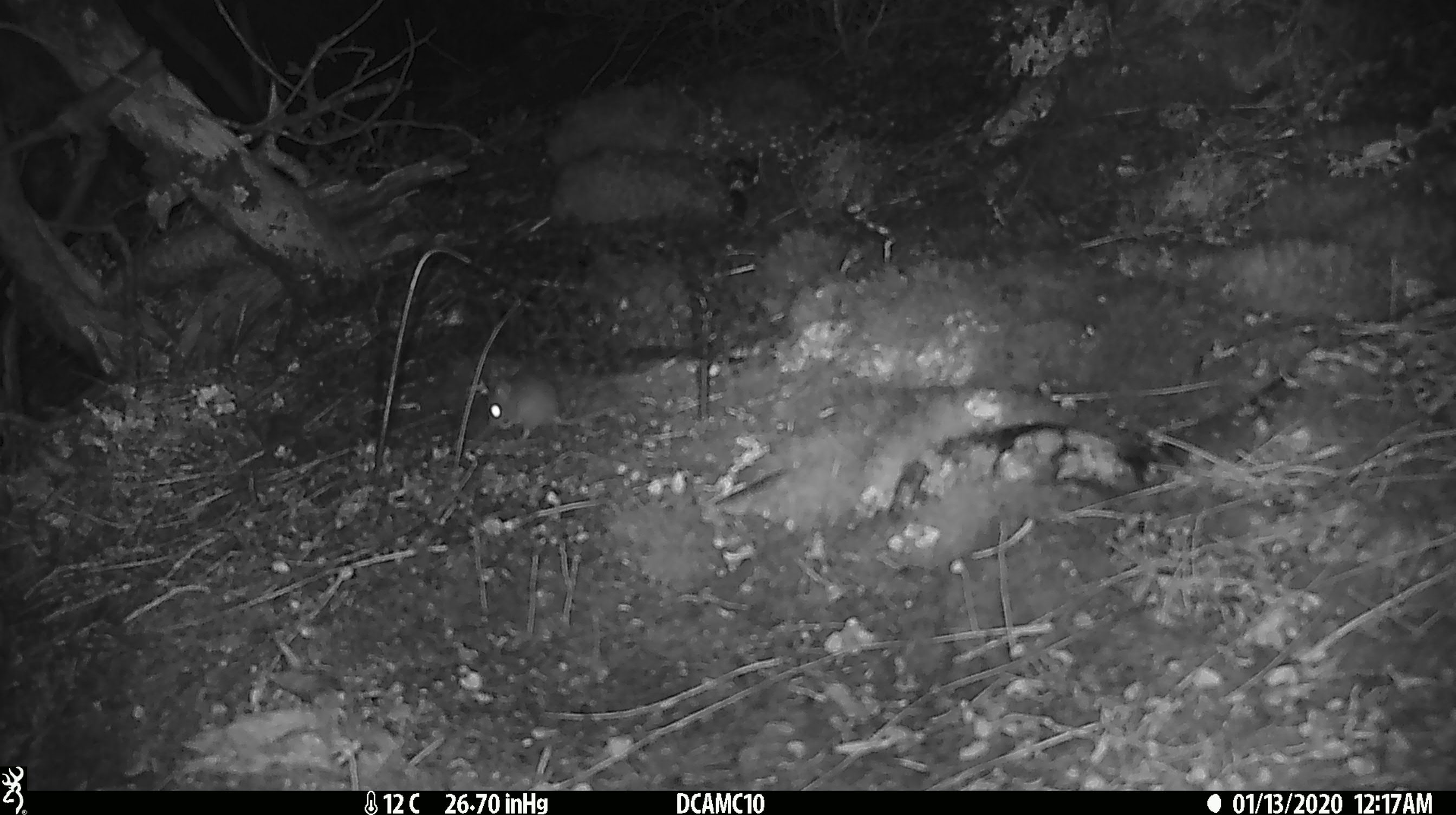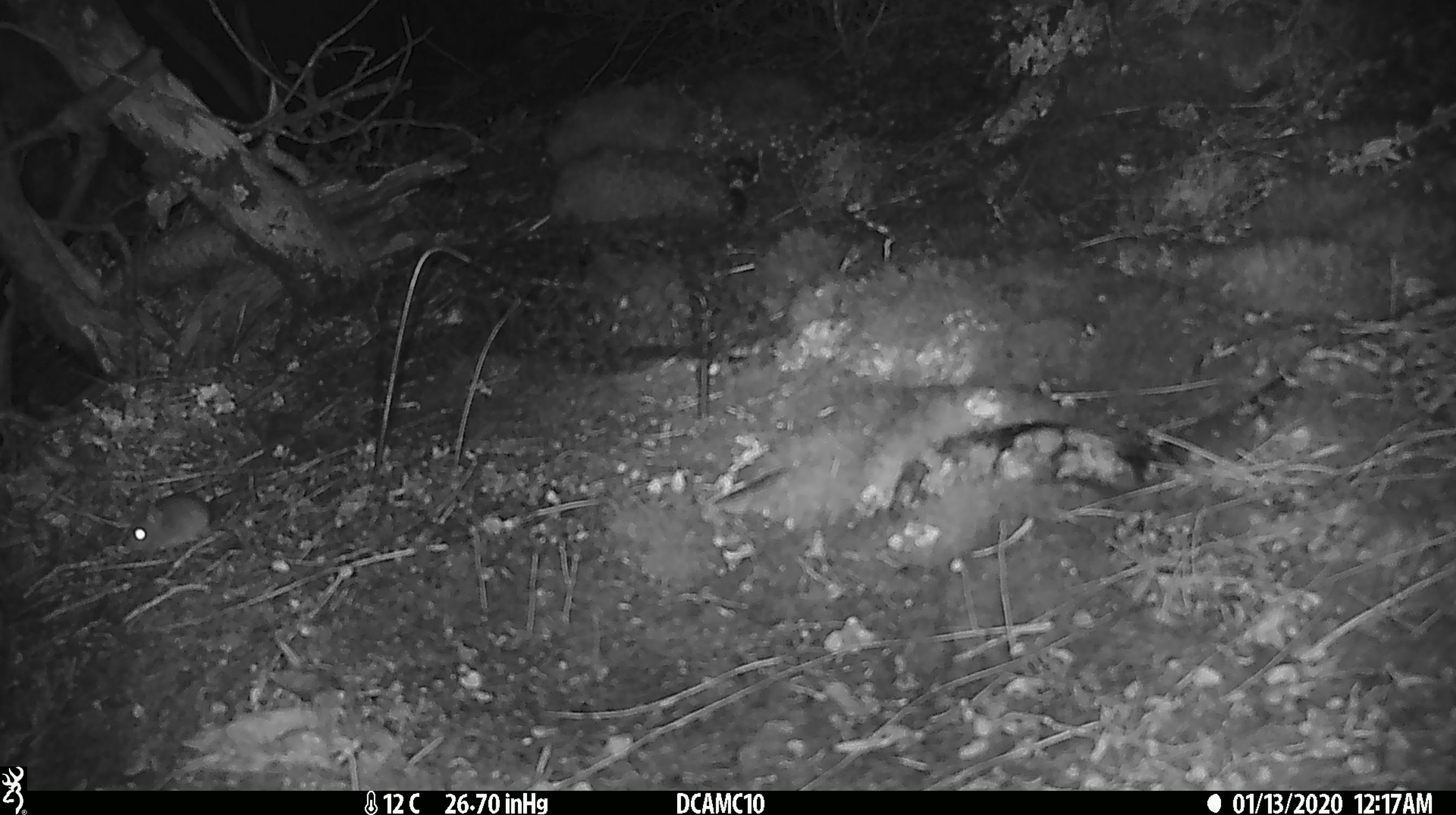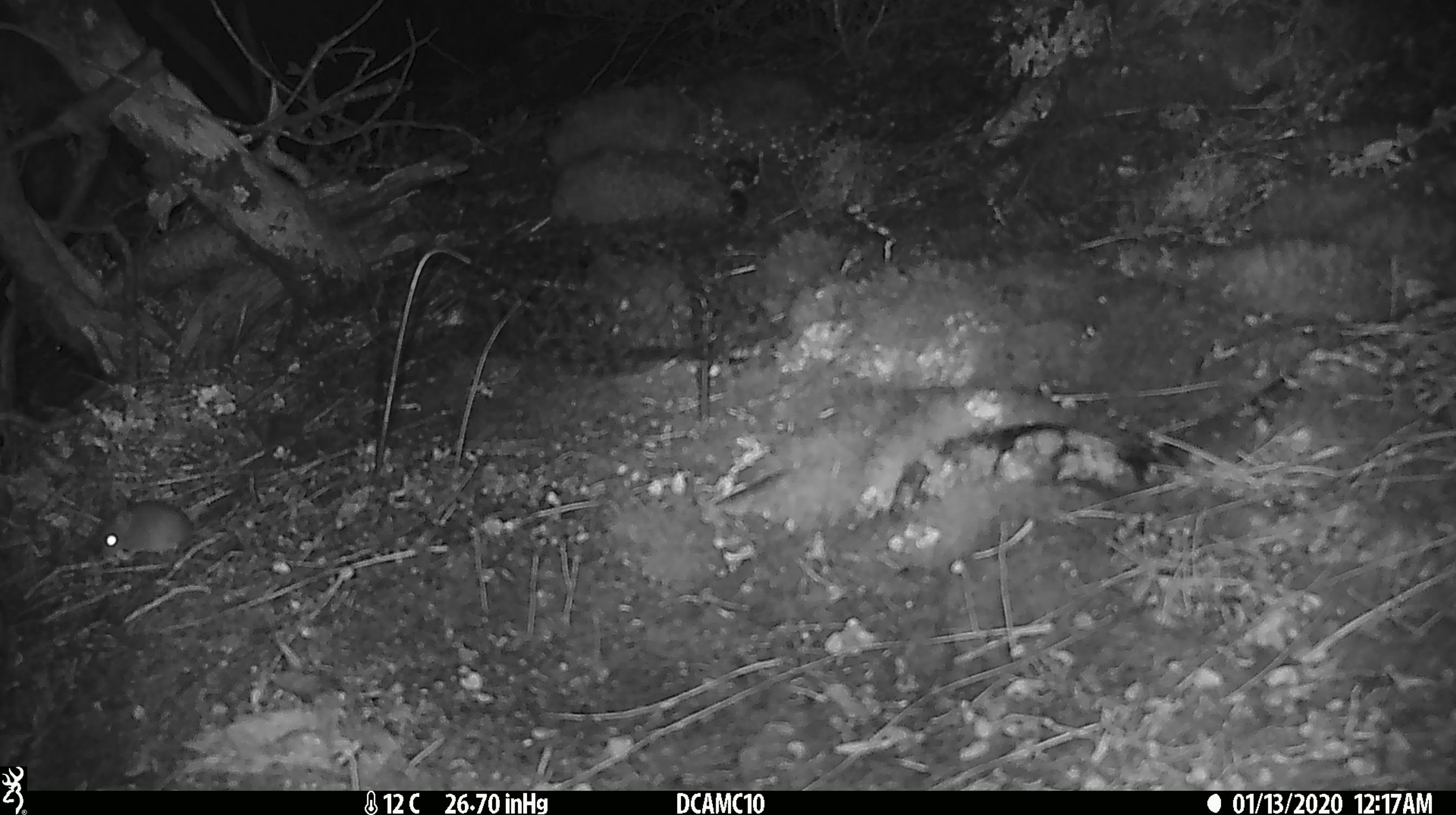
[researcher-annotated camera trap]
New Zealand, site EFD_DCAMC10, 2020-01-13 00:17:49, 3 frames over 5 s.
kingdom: Animalia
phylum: Chordata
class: Mammalia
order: Rodentia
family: Muridae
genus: Mus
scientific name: Mus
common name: mouse